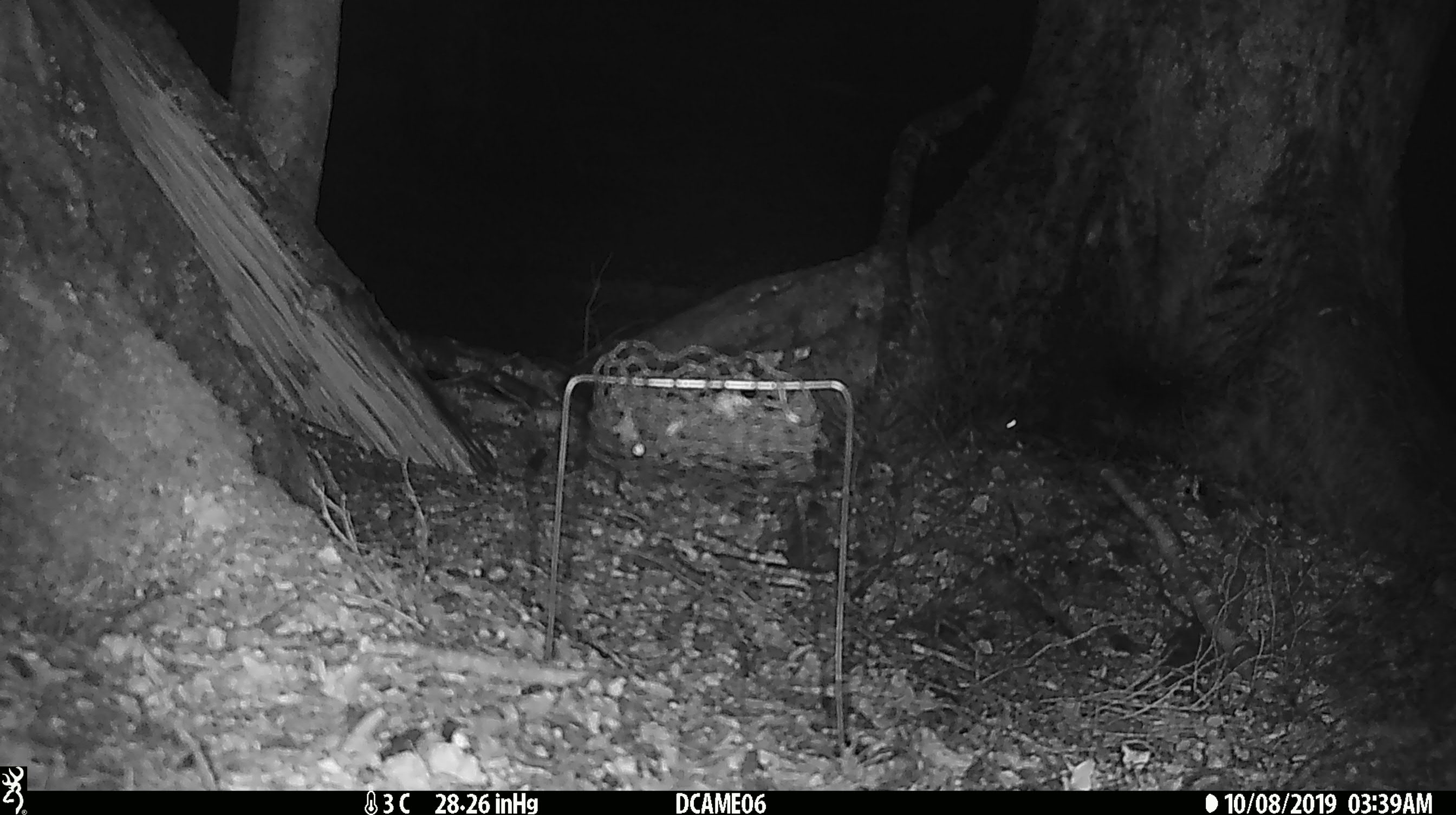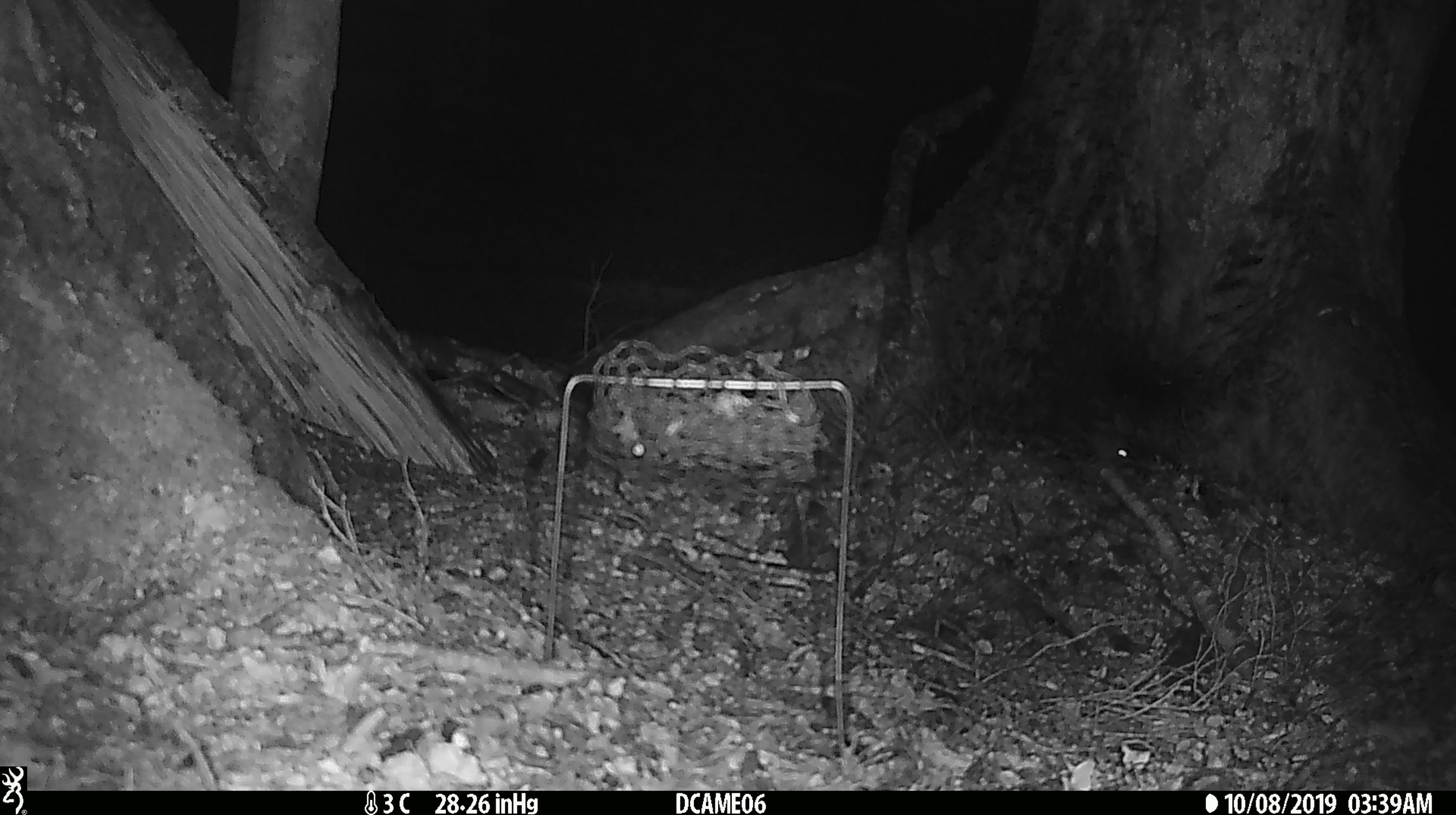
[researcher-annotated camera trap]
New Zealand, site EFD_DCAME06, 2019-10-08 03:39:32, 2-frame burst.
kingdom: Animalia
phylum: Chordata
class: Mammalia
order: Rodentia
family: Muridae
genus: Mus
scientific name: Mus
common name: mouse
Mouse (Mus).